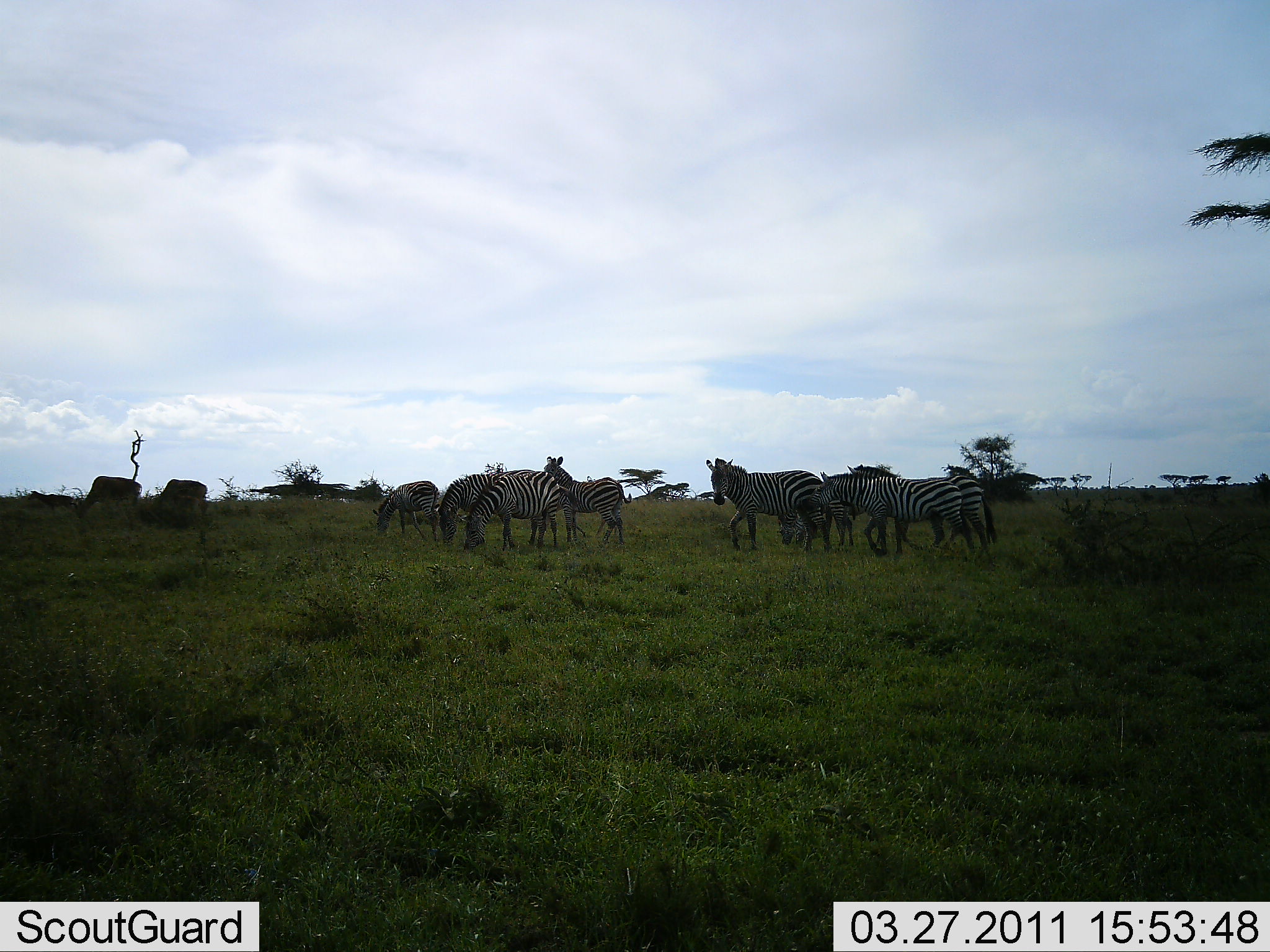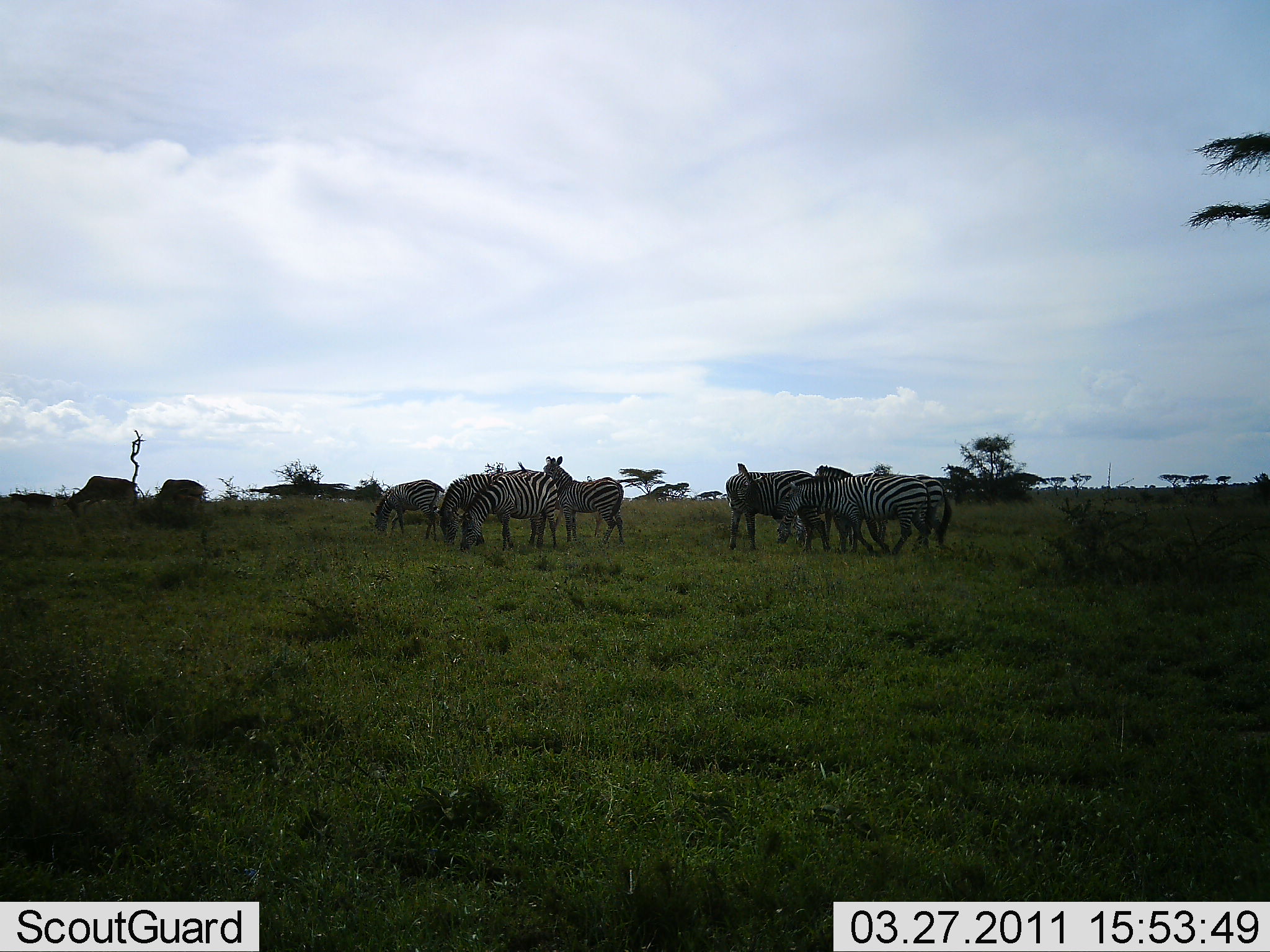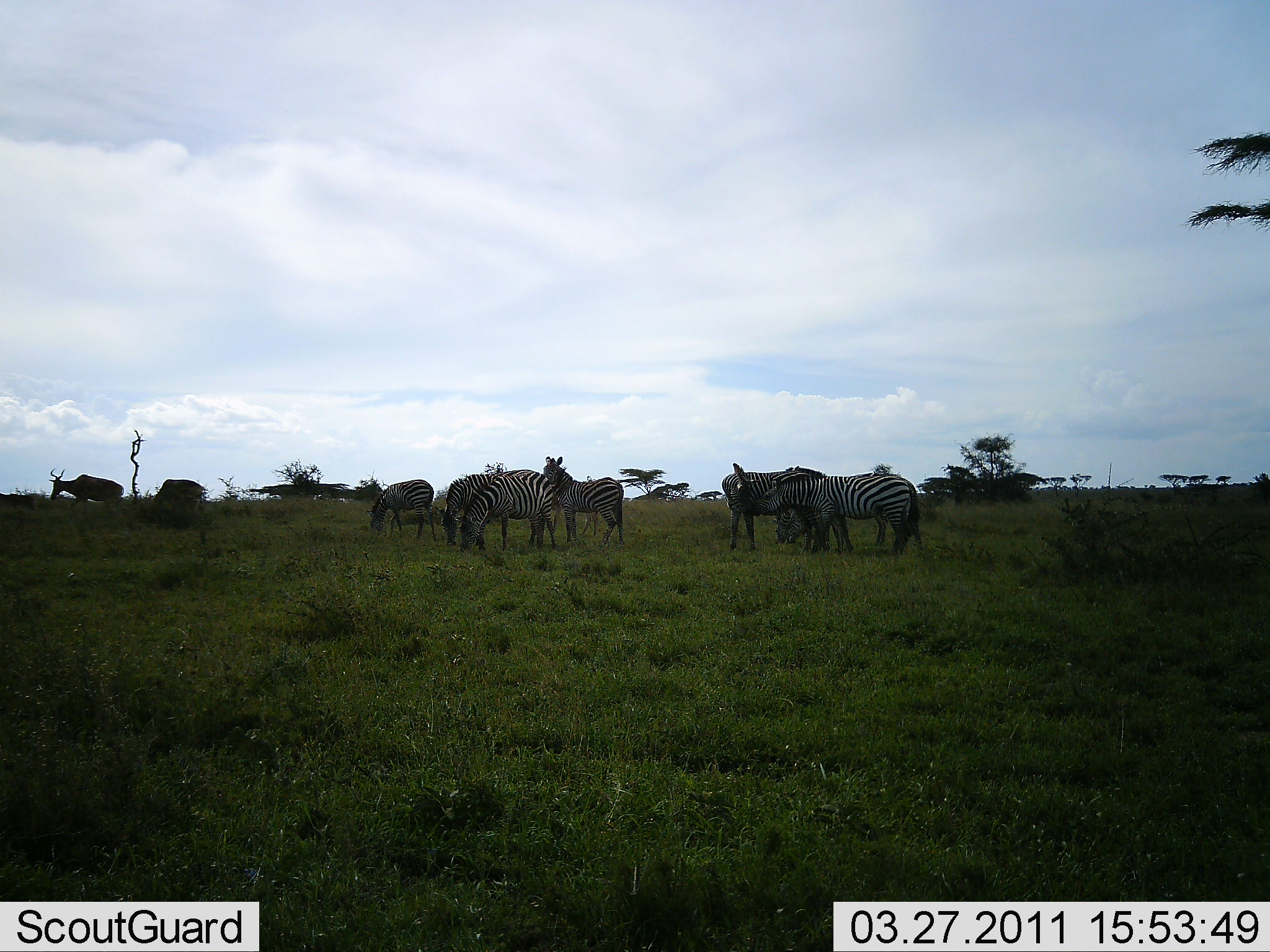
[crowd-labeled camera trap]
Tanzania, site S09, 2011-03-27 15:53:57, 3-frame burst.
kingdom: Animalia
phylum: Chordata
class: Mammalia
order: Artiodactyla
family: Bovidae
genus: Alcelaphus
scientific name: Alcelaphus buselaphus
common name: hartebeest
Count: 2.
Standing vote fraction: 29%.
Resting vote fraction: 0%.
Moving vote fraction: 0%.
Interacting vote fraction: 0%.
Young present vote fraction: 0%.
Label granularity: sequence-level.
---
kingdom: Animalia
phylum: Chordata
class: Mammalia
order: Perissodactyla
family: Equidae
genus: Equus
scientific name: Equus quagga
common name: plains zebra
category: zebra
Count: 8.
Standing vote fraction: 62%.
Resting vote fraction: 0%.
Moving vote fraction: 25%.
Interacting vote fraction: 17%.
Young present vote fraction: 12%.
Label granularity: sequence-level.